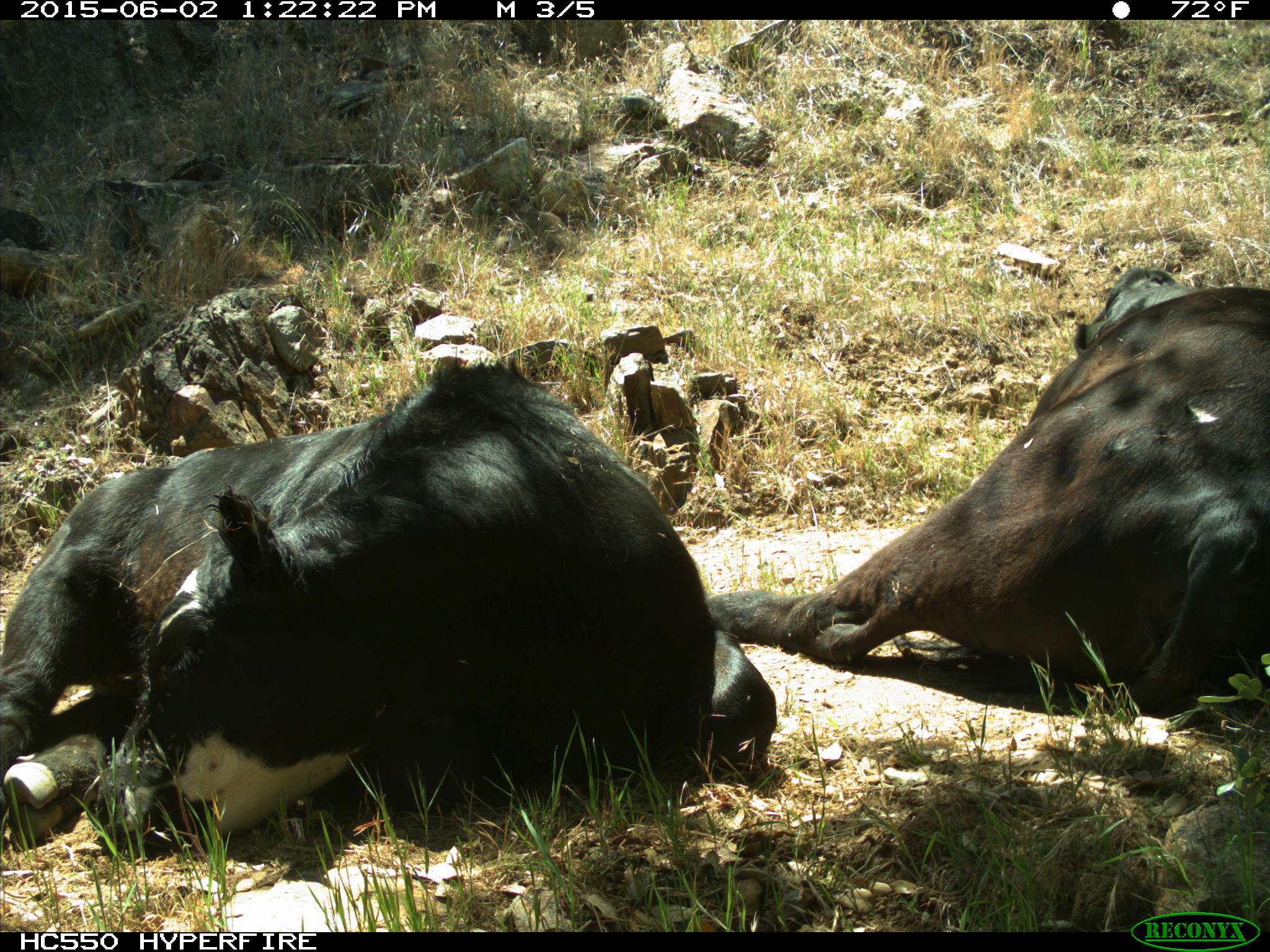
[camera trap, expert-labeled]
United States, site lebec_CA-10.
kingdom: Animalia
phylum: Chordata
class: Mammalia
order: Artiodactyla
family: Bovidae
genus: Bos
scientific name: Bos taurus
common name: domestic cow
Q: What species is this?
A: Bos taurus (domestic cow).